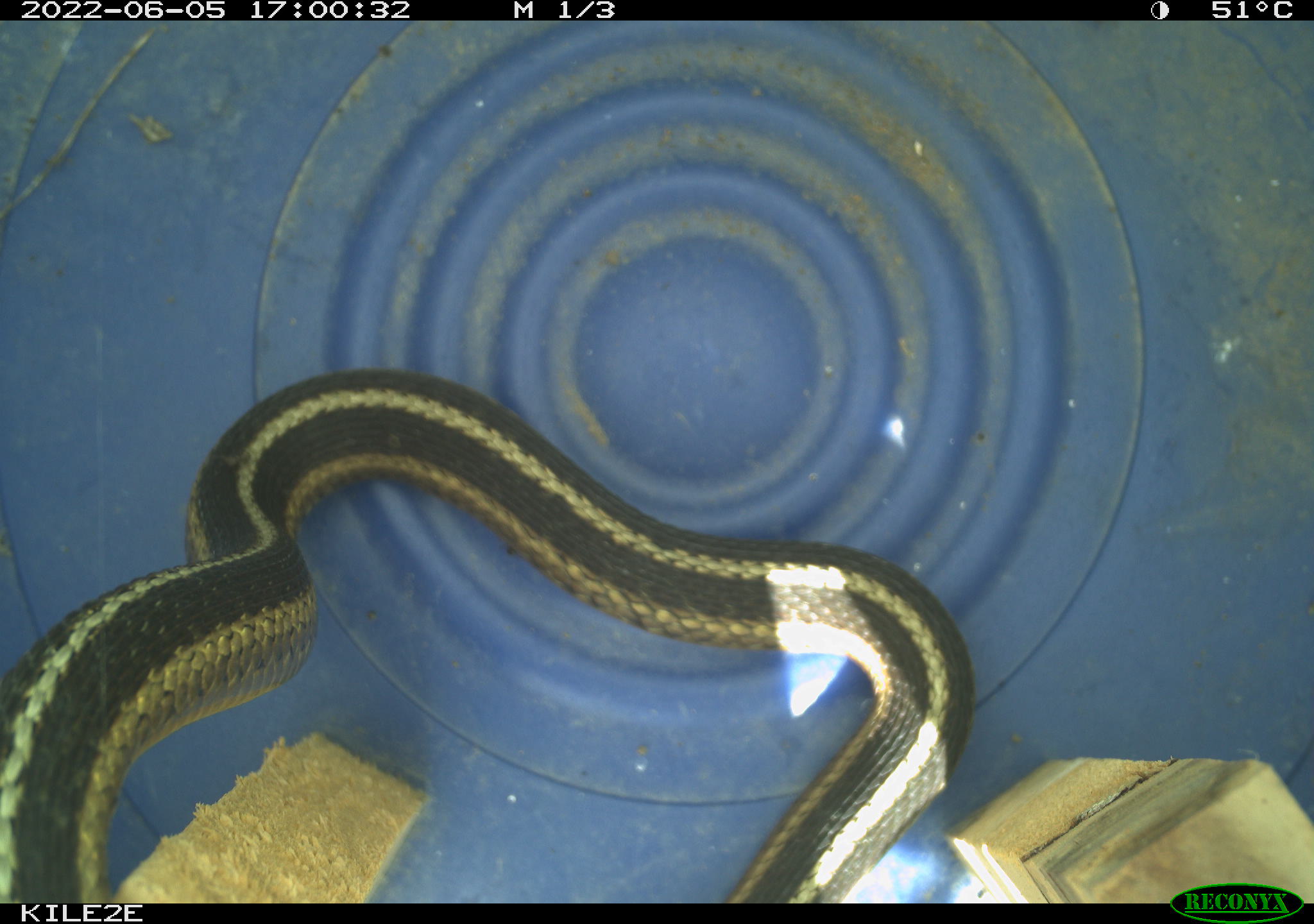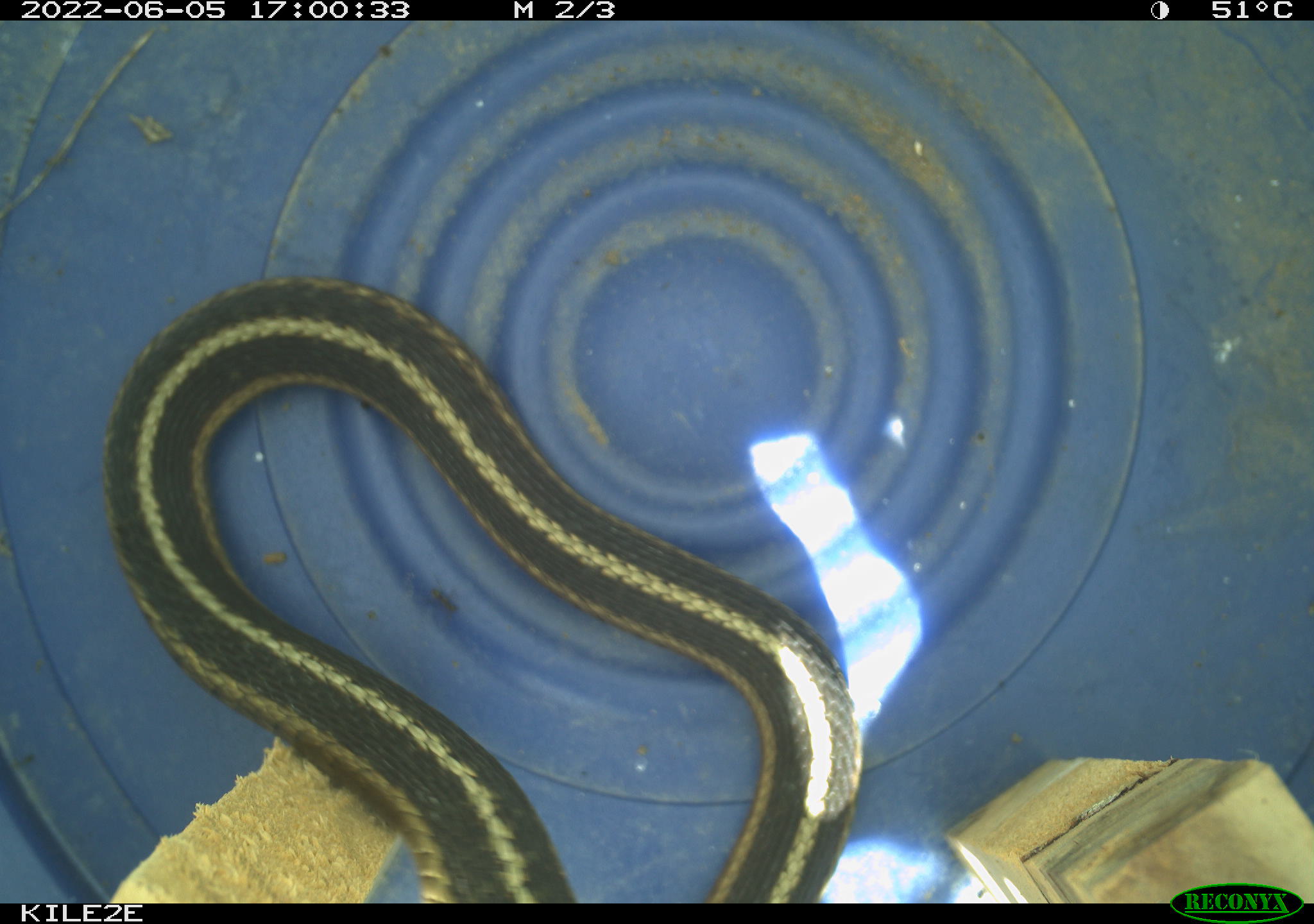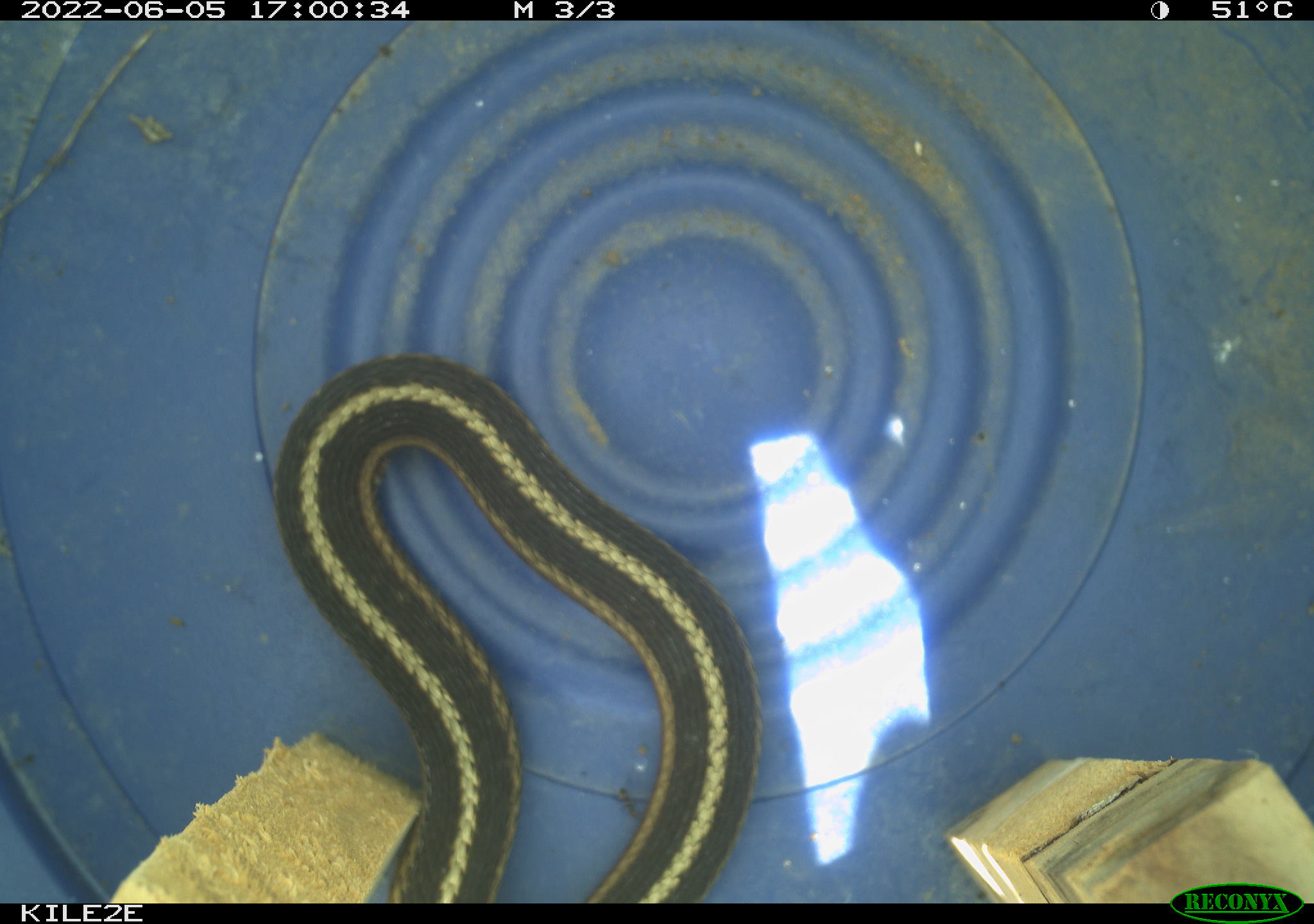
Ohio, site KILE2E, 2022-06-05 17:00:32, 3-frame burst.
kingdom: Animalia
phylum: Chordata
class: Reptilia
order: Squamata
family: Colubridae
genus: Thamnophis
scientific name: Thamnophis sirtalis sirtalis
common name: eastern gartersnake